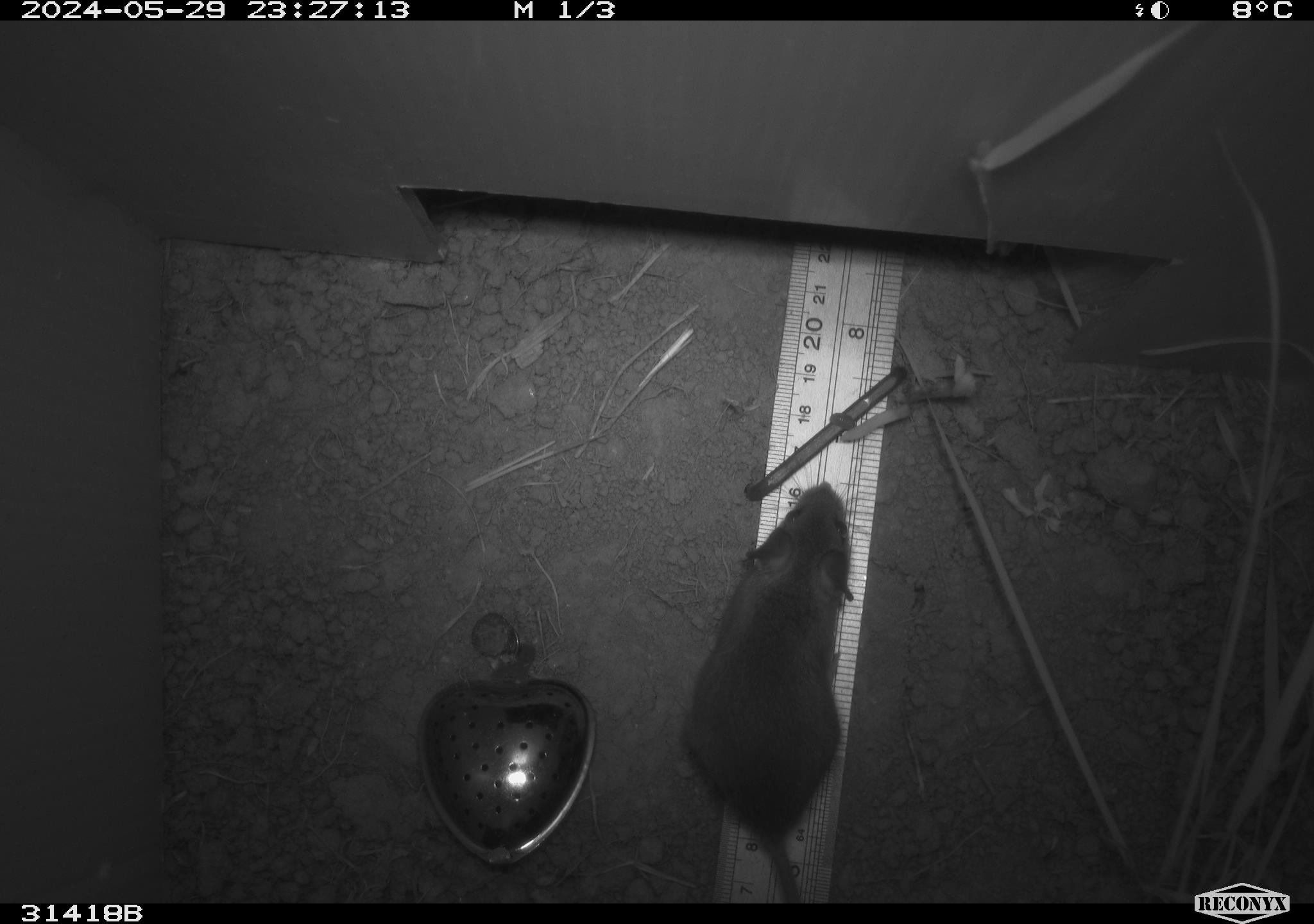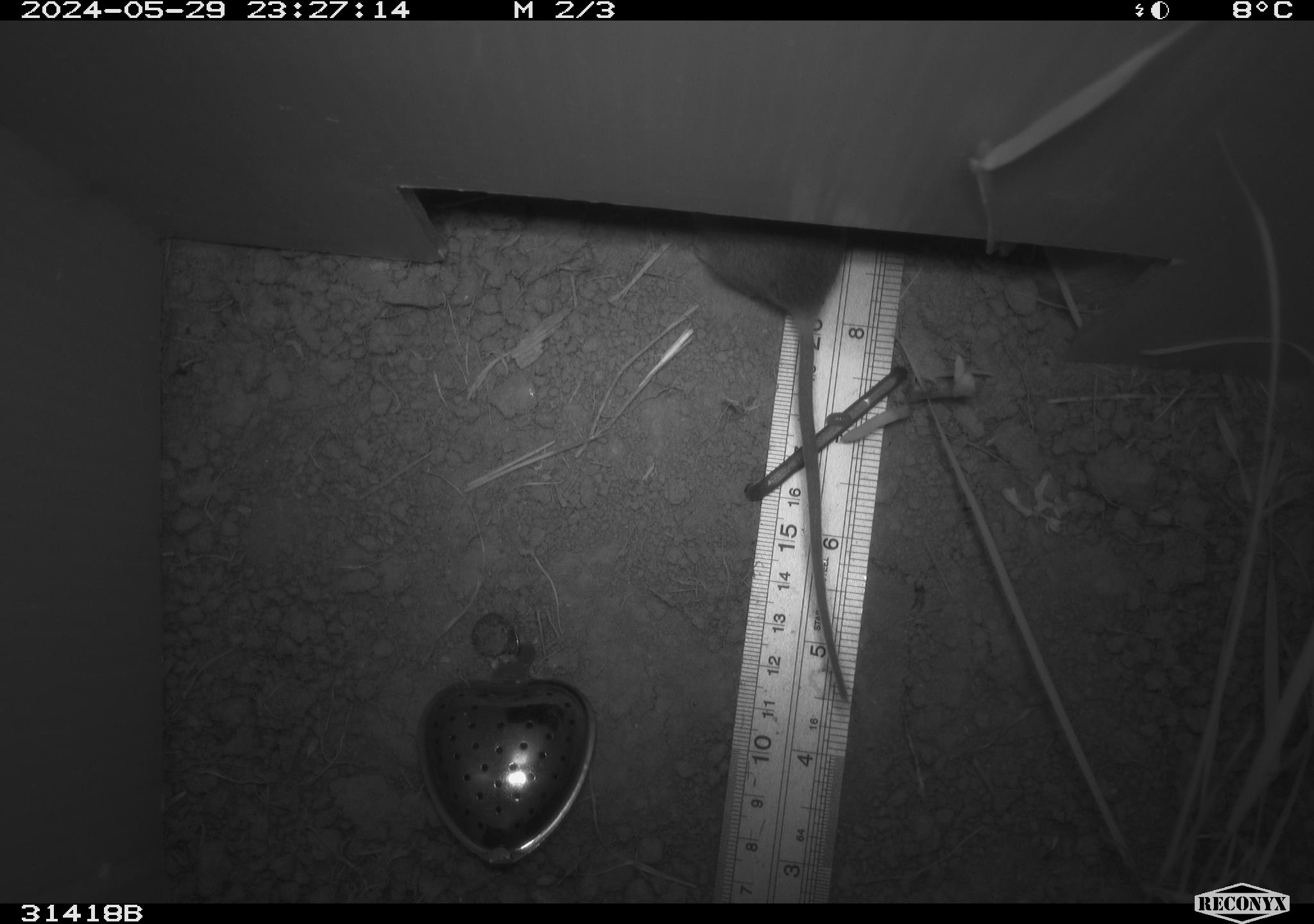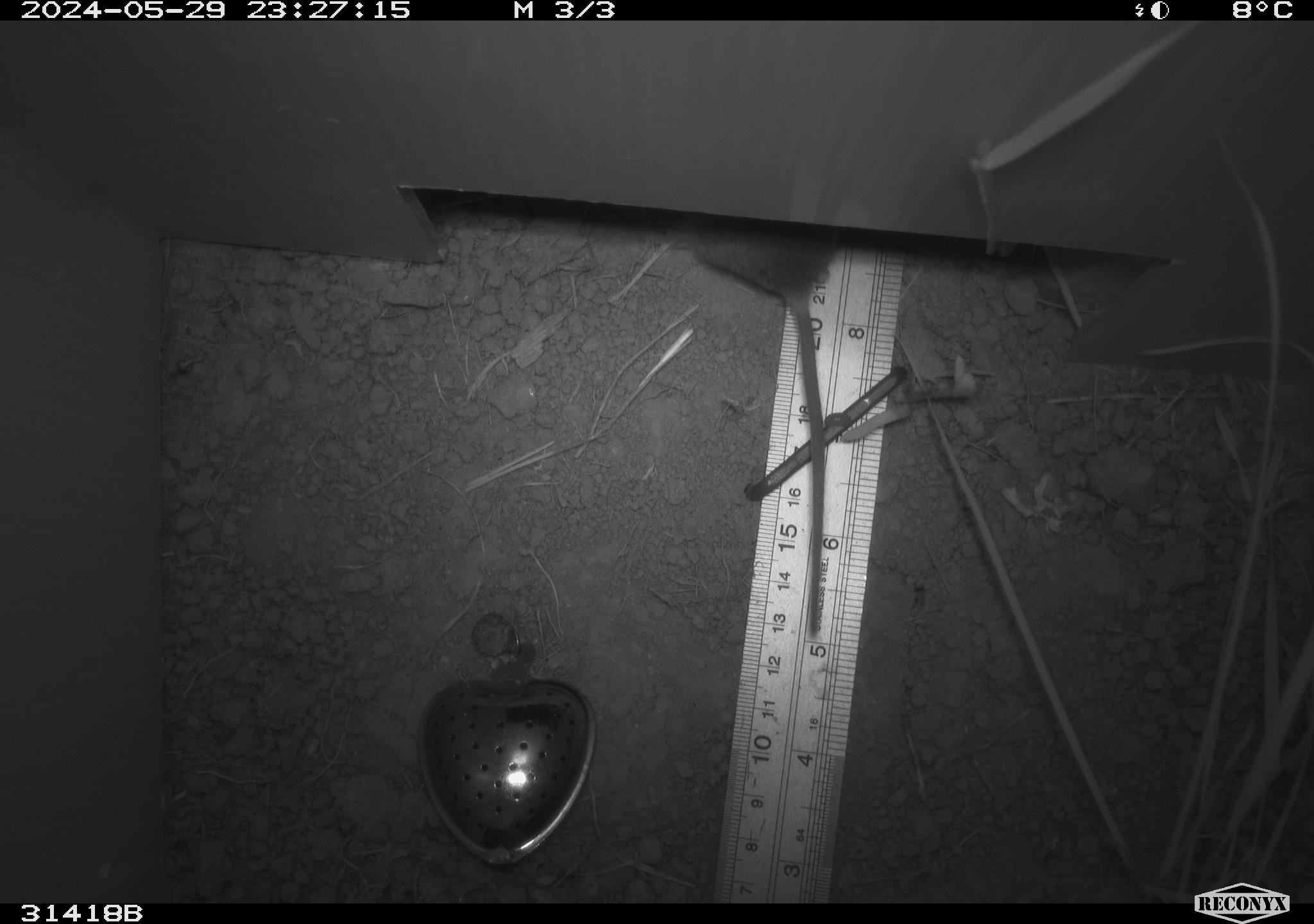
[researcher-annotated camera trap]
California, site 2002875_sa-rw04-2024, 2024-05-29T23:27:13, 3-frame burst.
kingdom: Animalia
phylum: Chordata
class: Mammalia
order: Rodentia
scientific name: Rodentia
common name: mouse species